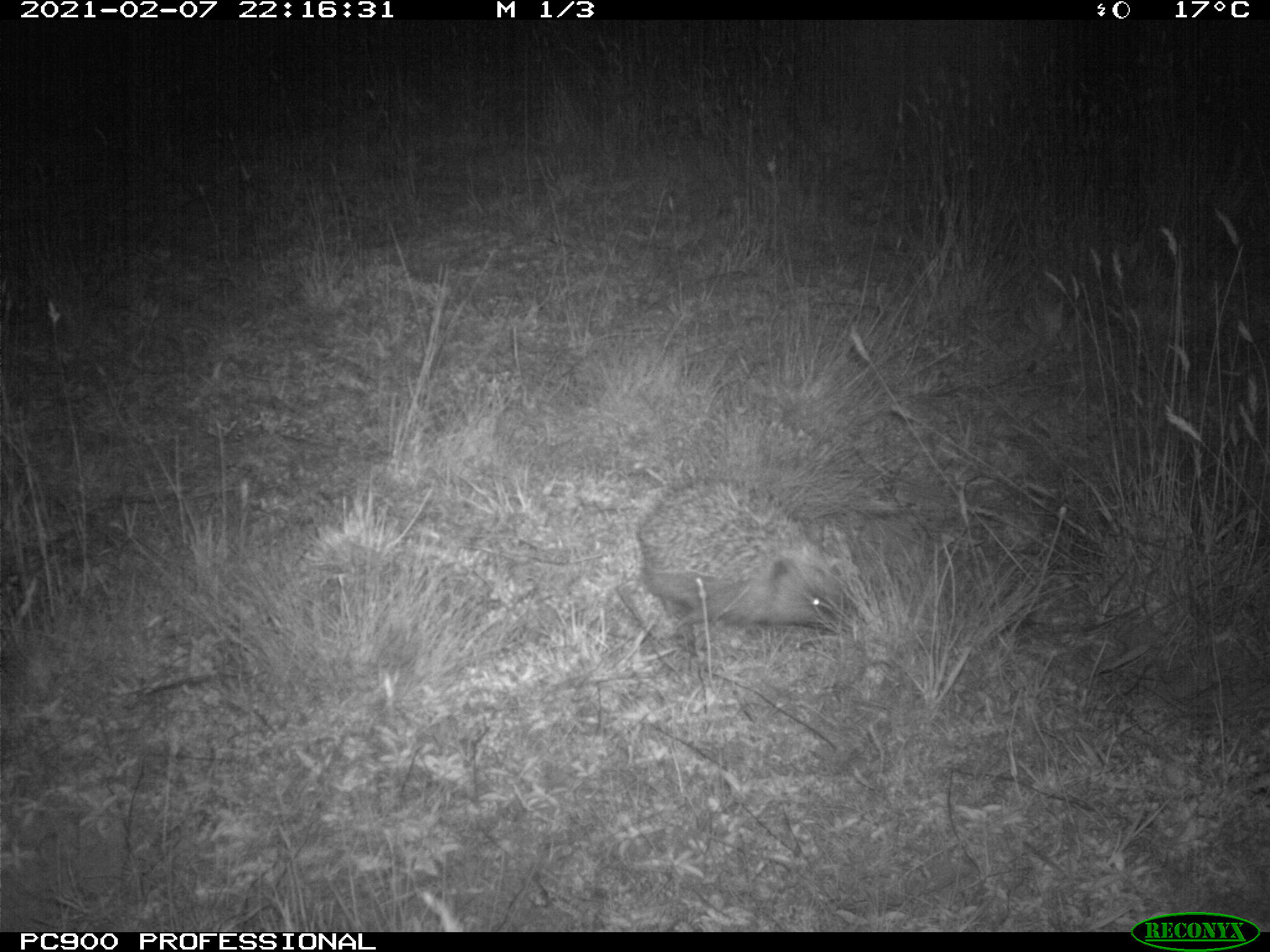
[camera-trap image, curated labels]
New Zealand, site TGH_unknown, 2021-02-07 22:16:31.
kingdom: Animalia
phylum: Chordata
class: Mammalia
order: Eulipotyphla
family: Erinaceidae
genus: Erinaceus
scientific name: Erinaceus europaeus europaeus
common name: european hedgehog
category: hedgehog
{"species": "hedgehog (european hedgehog) (Erinaceus europaeus europaeus)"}